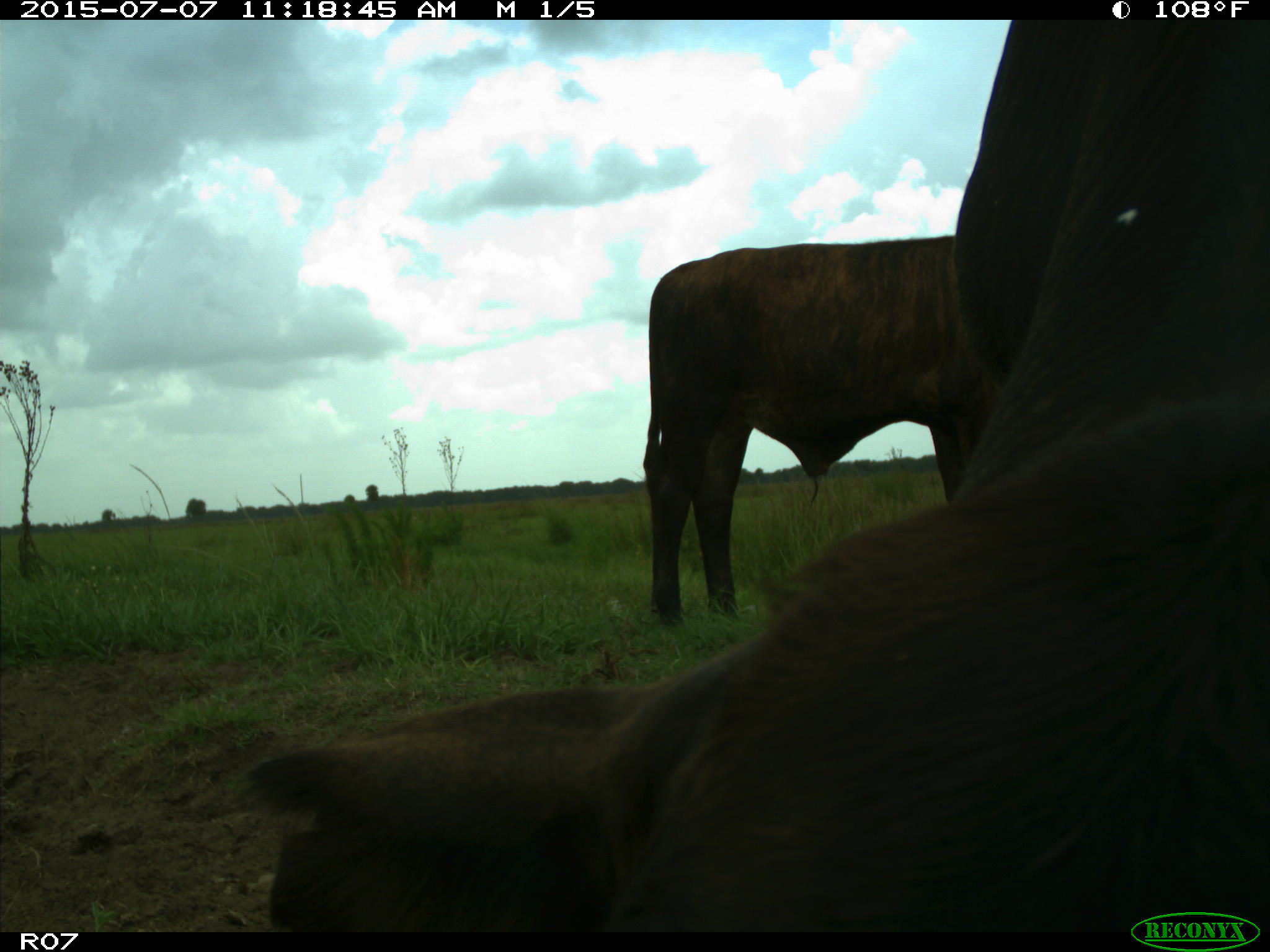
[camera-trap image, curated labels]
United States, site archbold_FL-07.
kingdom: Animalia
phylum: Chordata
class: Mammalia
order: Artiodactyla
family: Bovidae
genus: Bos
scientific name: Bos taurus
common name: domestic cow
Bos taurus (domestic cow).